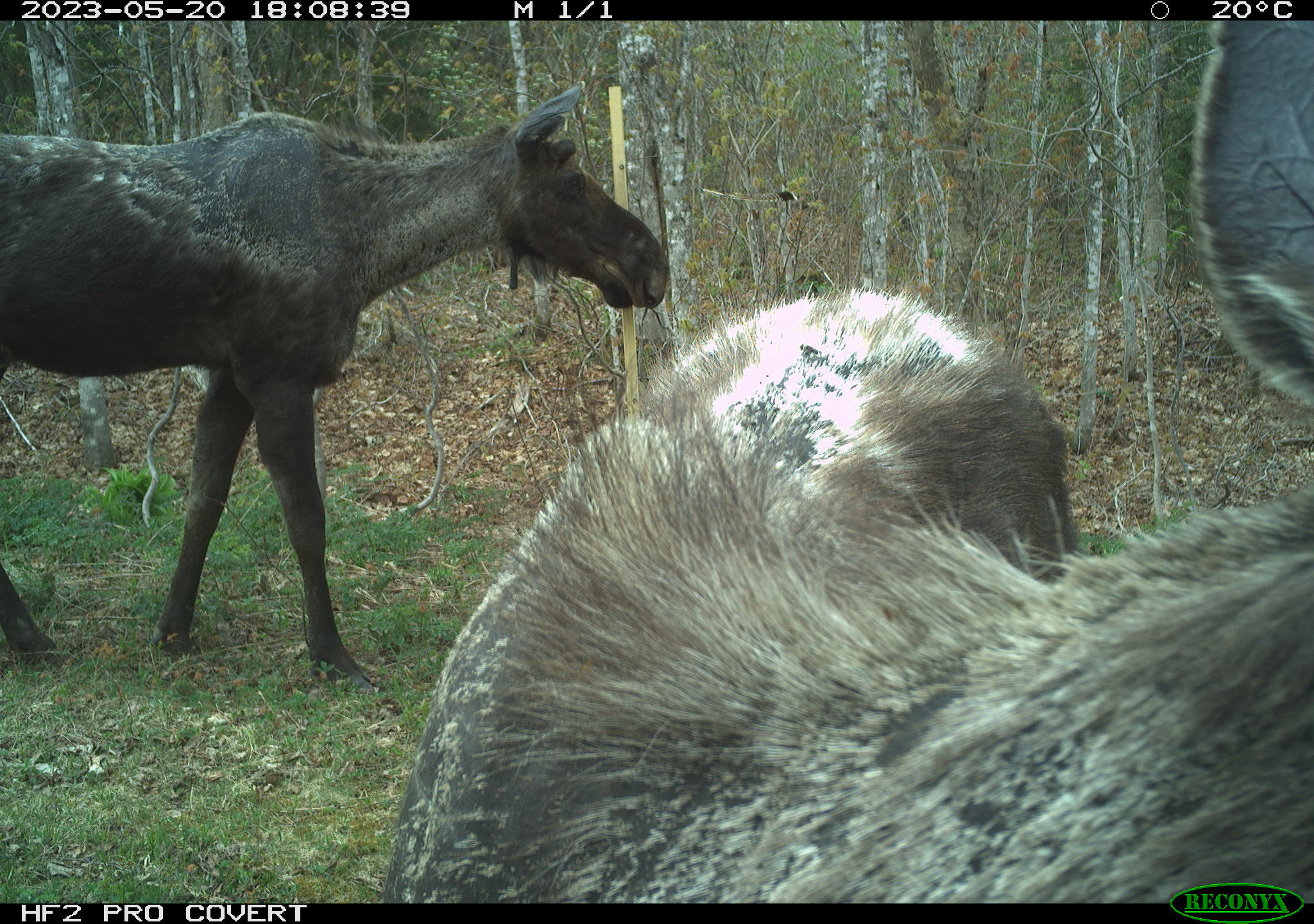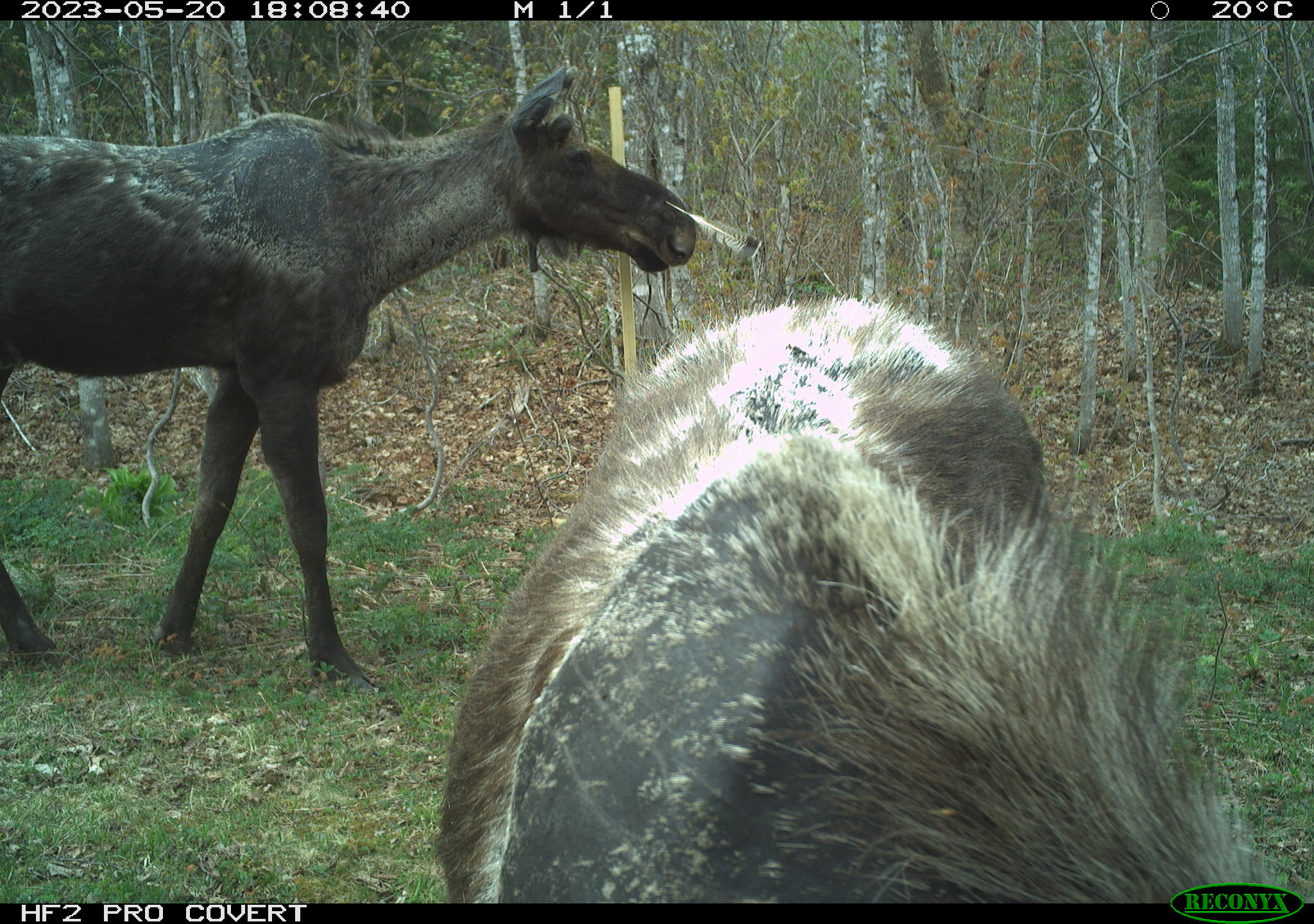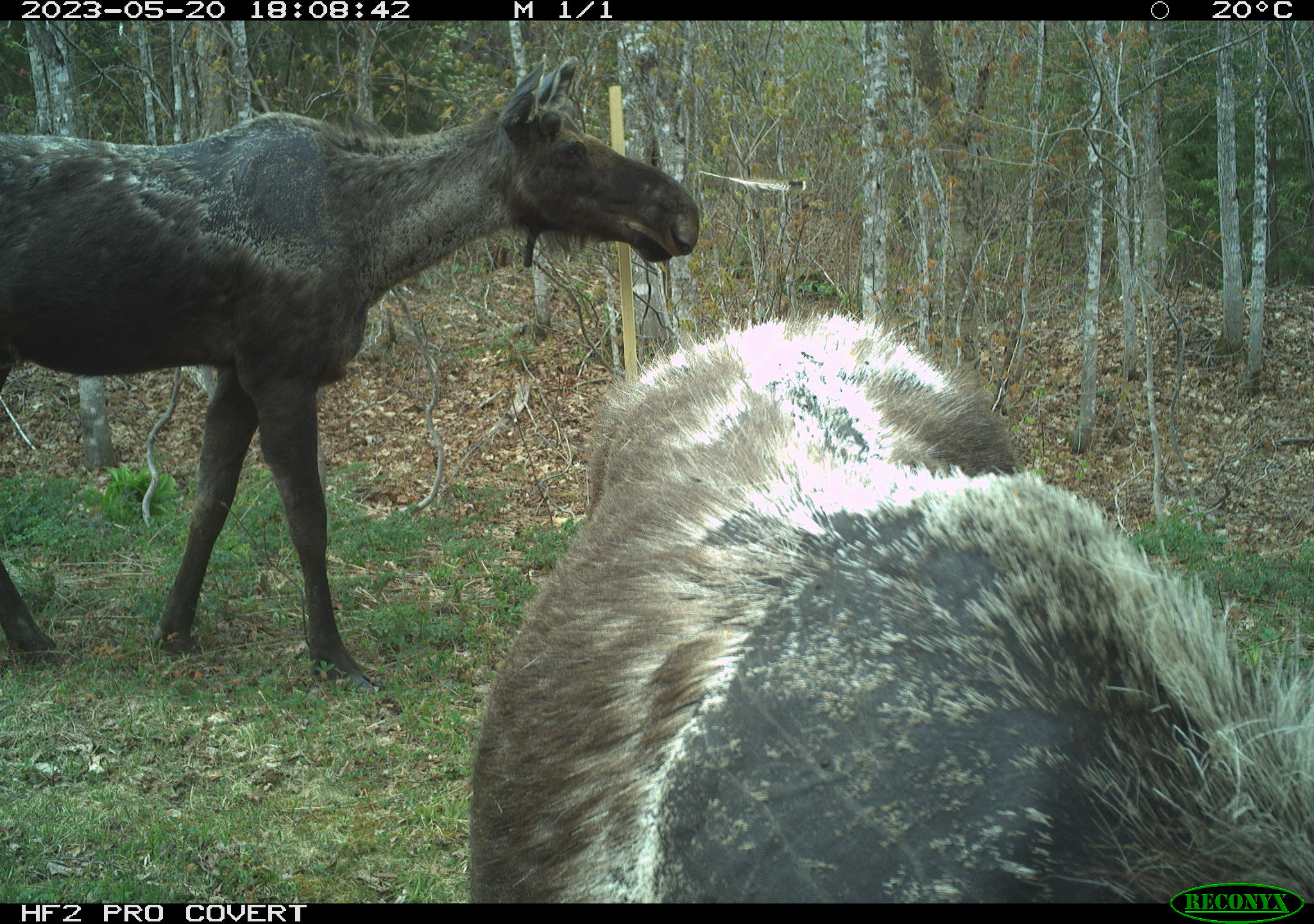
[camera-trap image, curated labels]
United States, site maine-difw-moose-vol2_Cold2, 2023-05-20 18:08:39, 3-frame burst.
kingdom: Animalia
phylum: Chordata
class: Mammalia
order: Artiodactyla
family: Cervidae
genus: Alces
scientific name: Alces alces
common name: moose